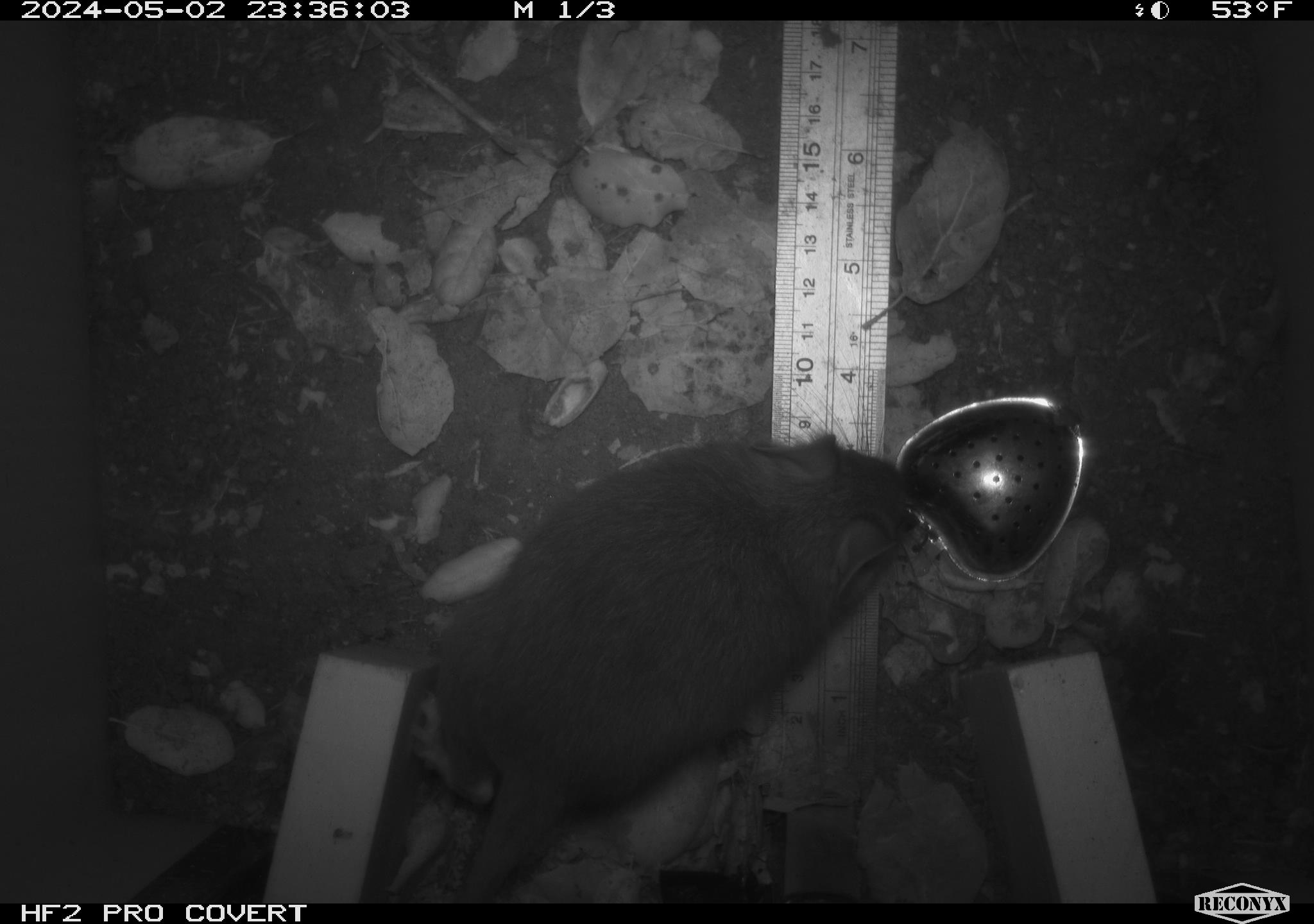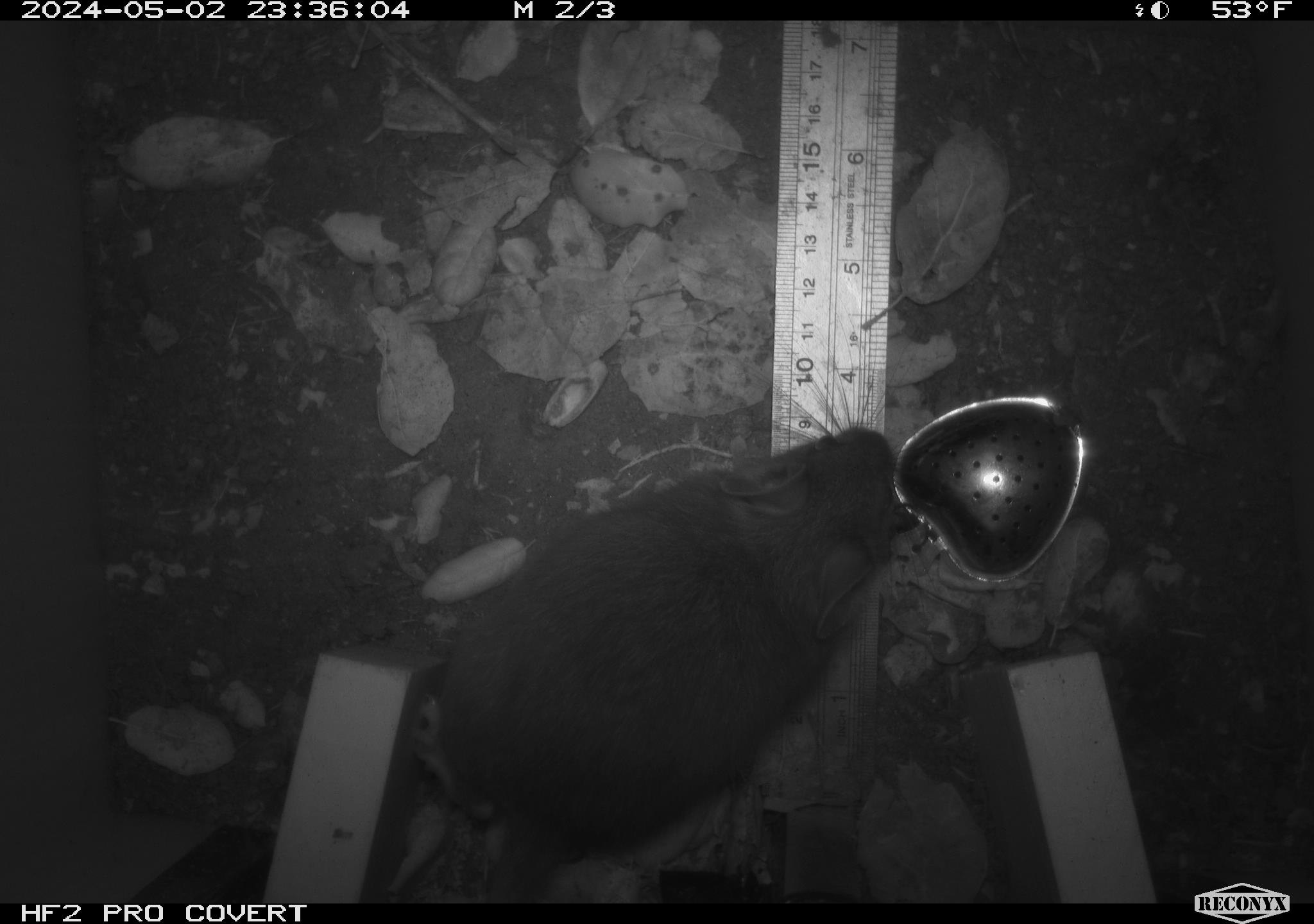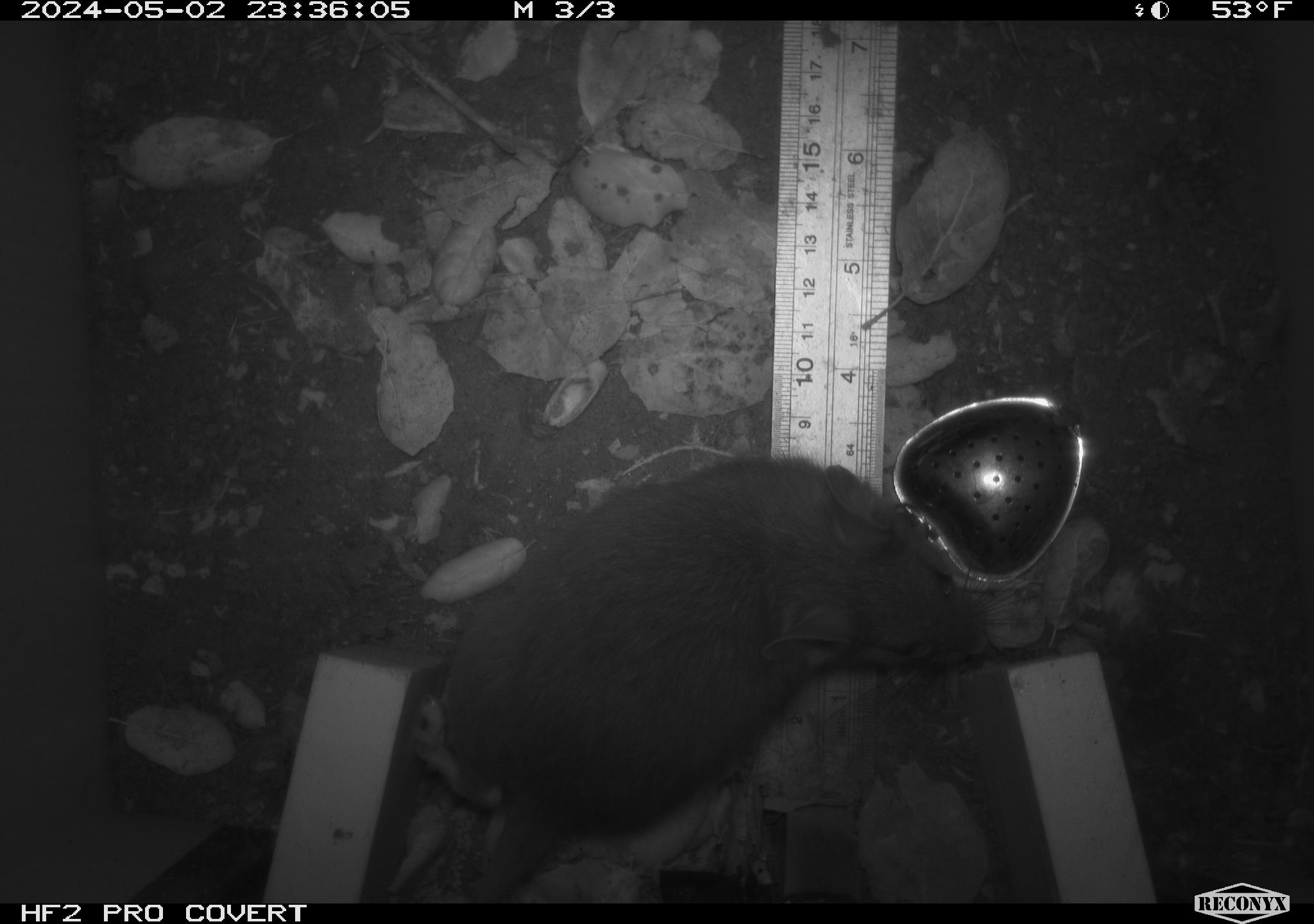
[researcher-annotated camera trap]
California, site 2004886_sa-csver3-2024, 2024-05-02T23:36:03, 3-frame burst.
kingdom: Animalia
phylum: Chordata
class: Mammalia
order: Rodentia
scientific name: Rodentia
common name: rodent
Rodent (Rodentia).